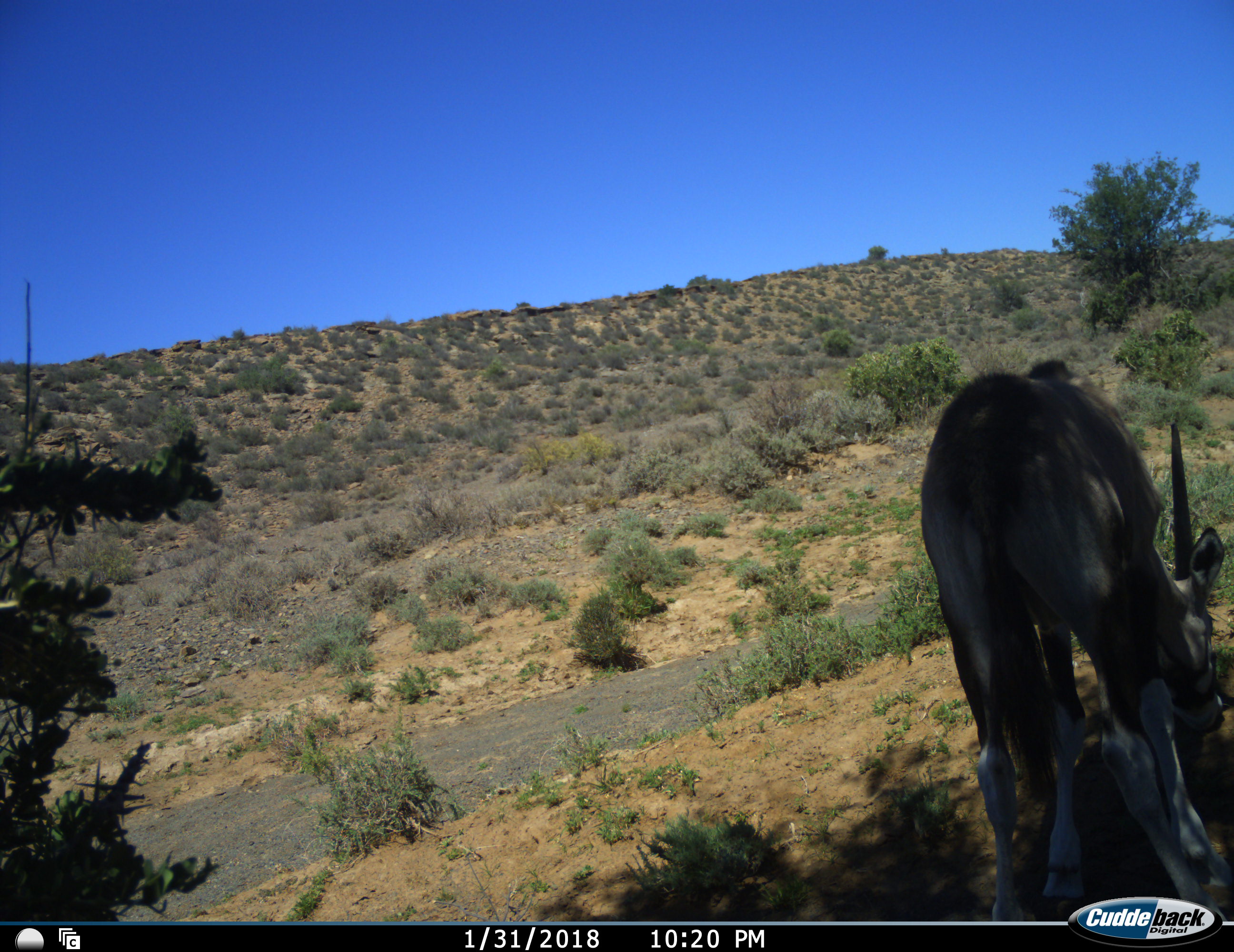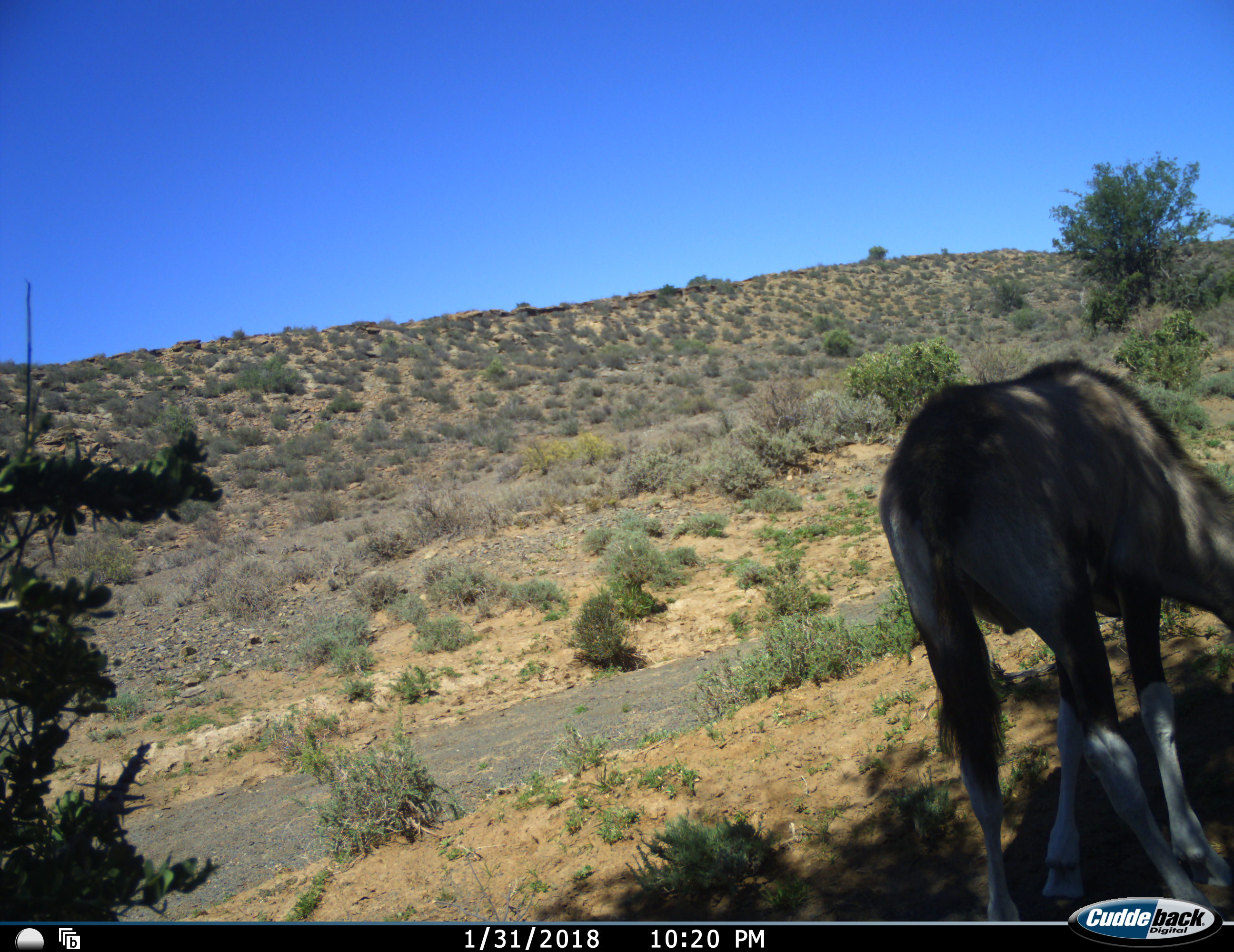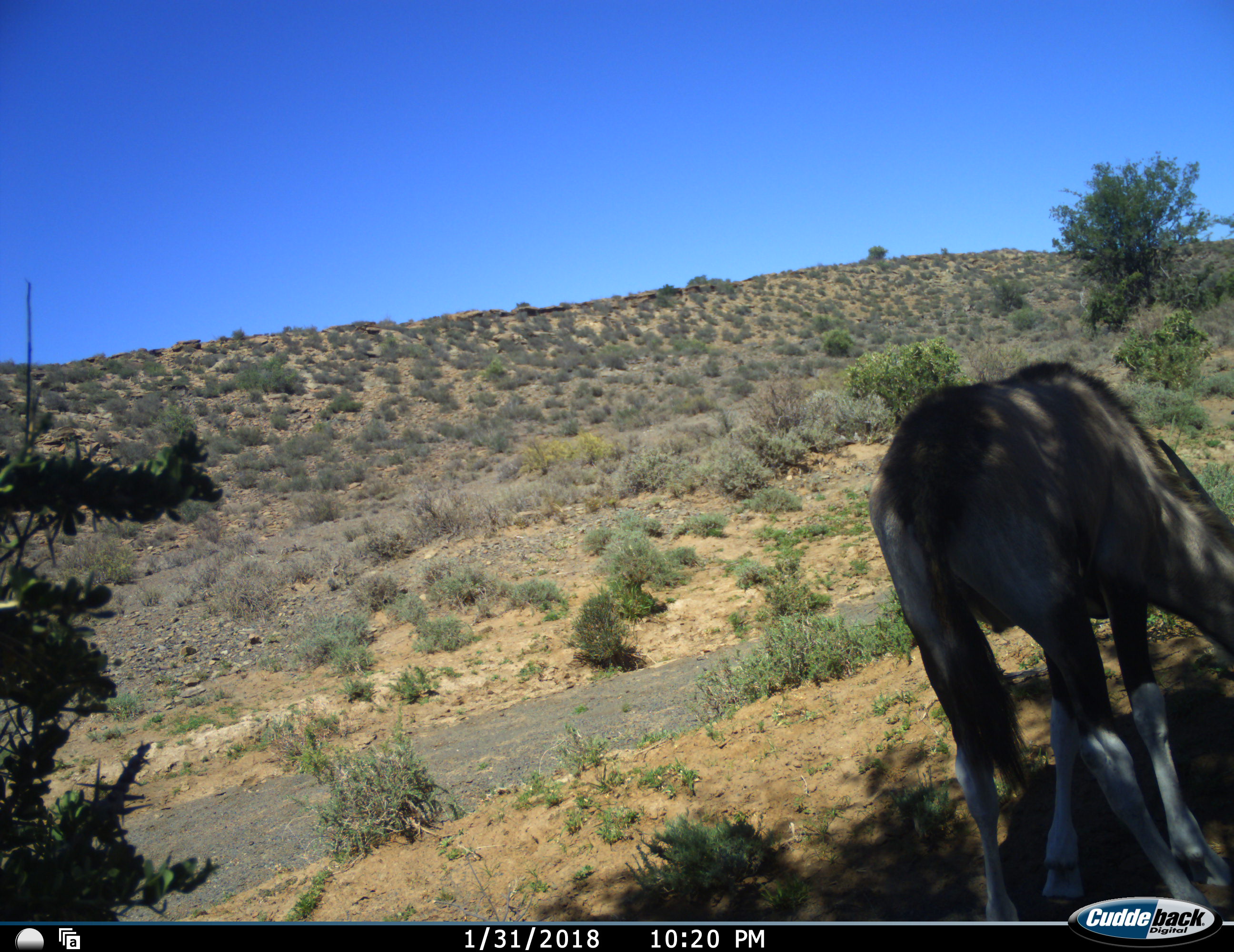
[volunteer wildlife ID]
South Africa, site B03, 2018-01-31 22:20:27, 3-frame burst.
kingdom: Animalia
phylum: Chordata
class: Mammalia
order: Artiodactyla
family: Bovidae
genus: Oryx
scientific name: Oryx gazella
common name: gemsbok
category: gemsbokoryx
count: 1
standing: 22%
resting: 0%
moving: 11%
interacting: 0%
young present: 33%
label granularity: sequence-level